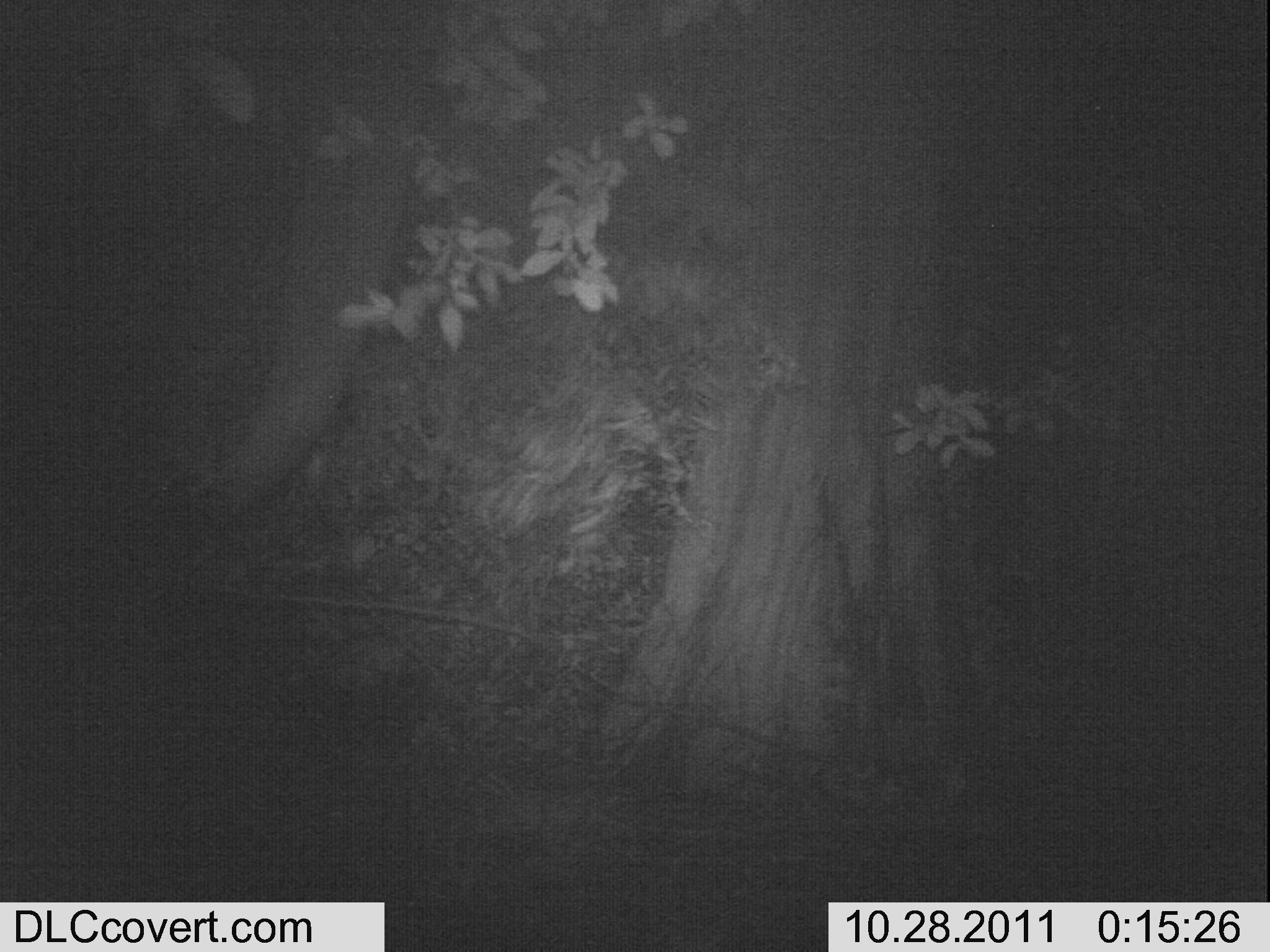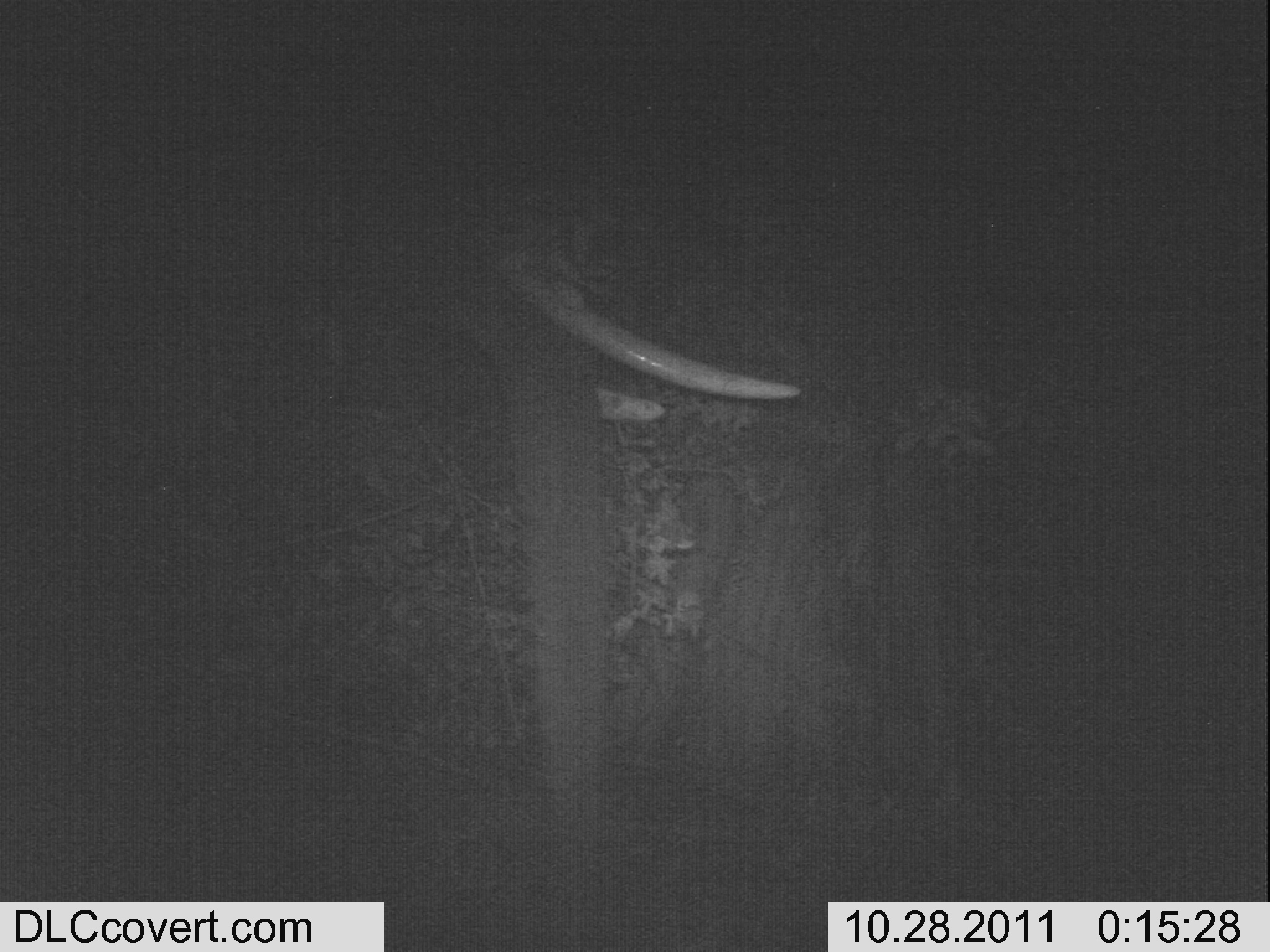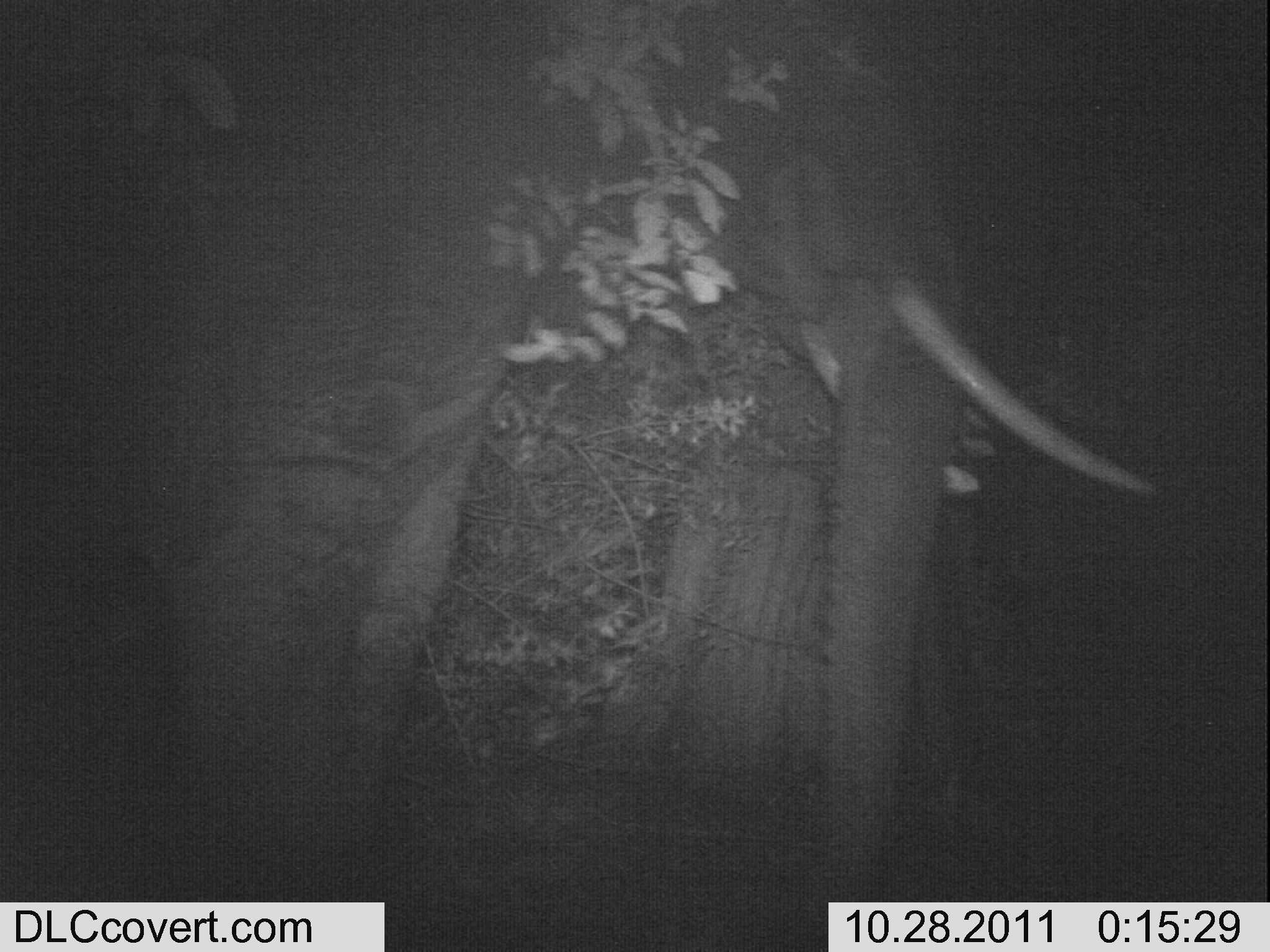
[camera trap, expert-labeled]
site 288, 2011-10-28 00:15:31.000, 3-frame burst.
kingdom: Animalia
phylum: Chordata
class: Mammalia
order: Proboscidea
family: Elephantidae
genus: Loxodonta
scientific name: Loxodonta africana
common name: african bush elephant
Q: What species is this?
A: Loxodonta africana (african bush elephant).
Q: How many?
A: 1.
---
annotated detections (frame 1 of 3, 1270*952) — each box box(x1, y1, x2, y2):
loxodonta africana: box(0, 3, 421, 527)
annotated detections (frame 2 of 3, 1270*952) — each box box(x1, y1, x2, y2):
loxodonta africana: box(453, 206, 807, 948)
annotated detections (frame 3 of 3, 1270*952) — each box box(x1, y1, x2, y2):
loxodonta africana: box(5, 2, 1160, 947)